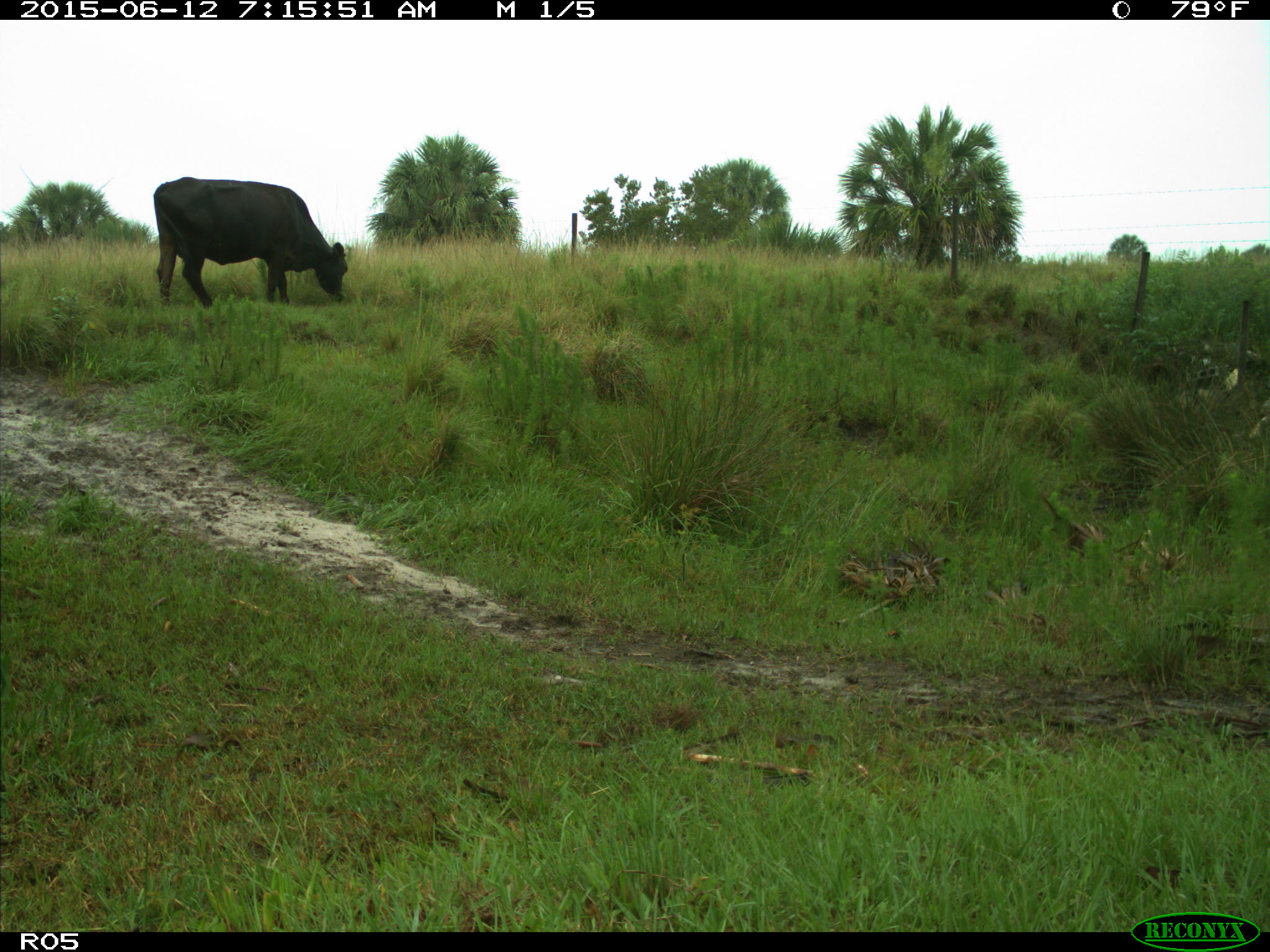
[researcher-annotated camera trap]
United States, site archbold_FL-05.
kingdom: Animalia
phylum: Chordata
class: Mammalia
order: Artiodactyla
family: Bovidae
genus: Bos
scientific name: Bos taurus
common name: domestic cow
Bos taurus (domestic cow).